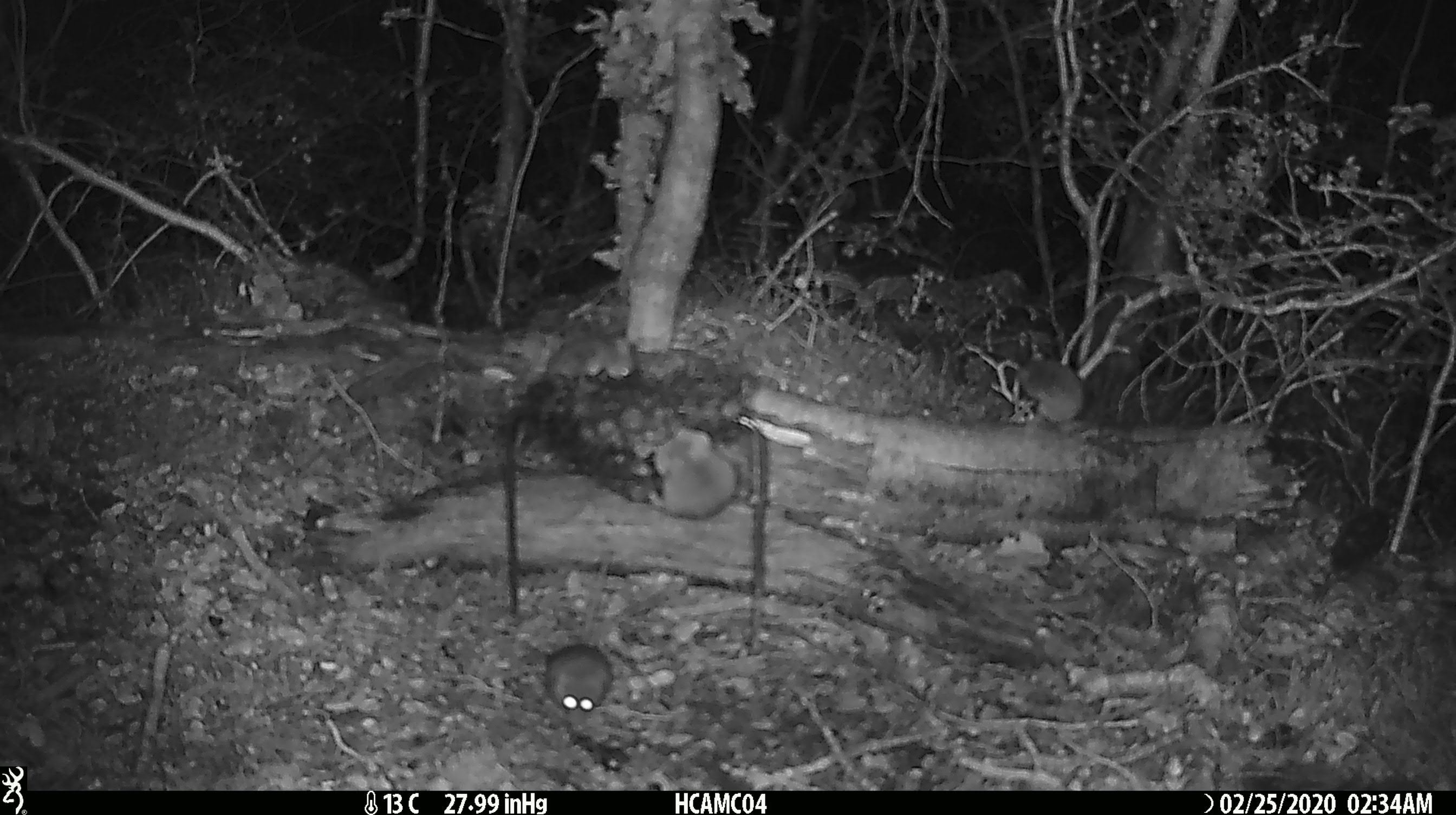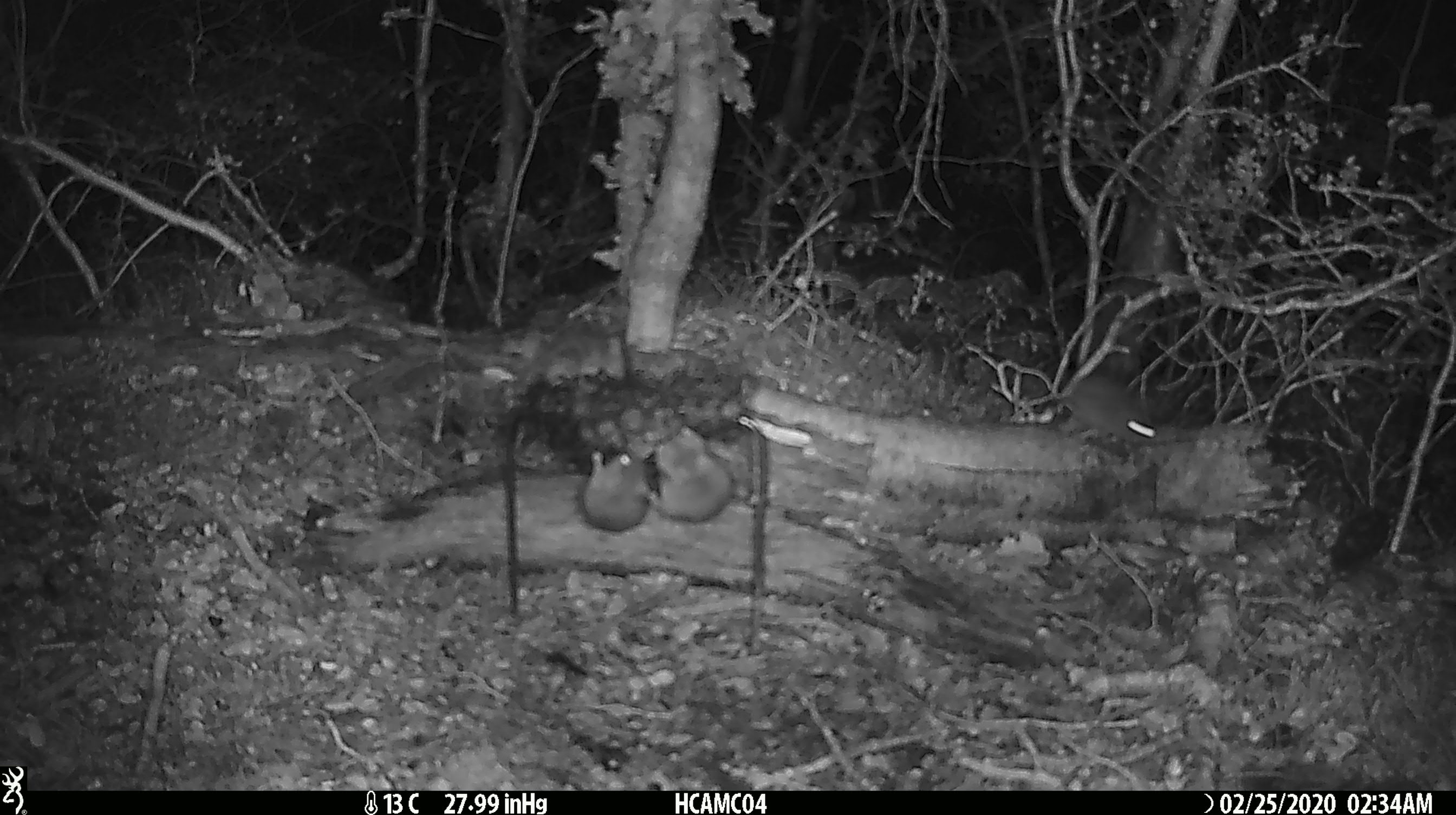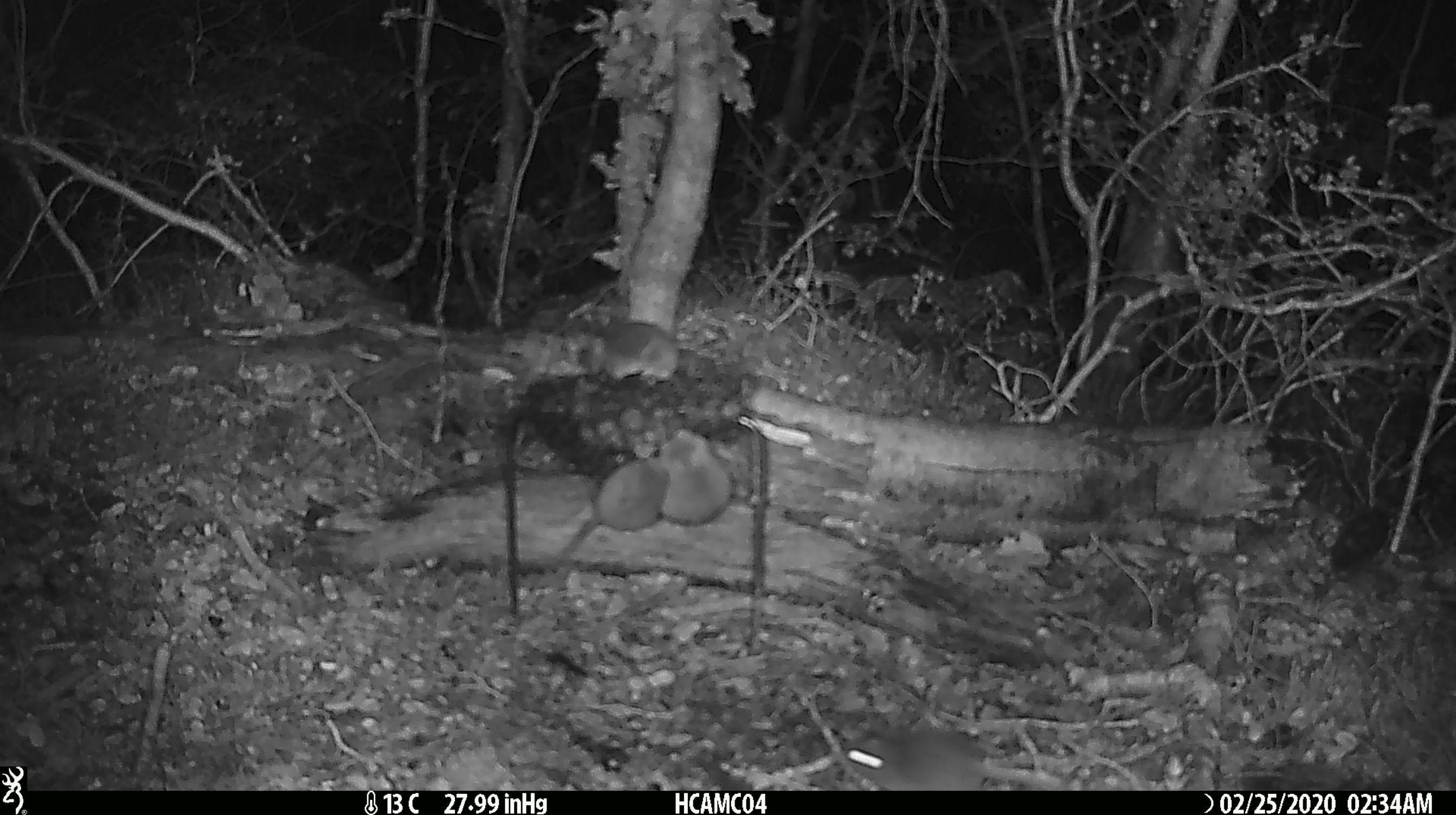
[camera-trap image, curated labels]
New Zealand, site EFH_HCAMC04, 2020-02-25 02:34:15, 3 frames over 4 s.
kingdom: Animalia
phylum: Chordata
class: Mammalia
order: Rodentia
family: Muridae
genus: Mus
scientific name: Mus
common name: mouse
Mouse (Mus).